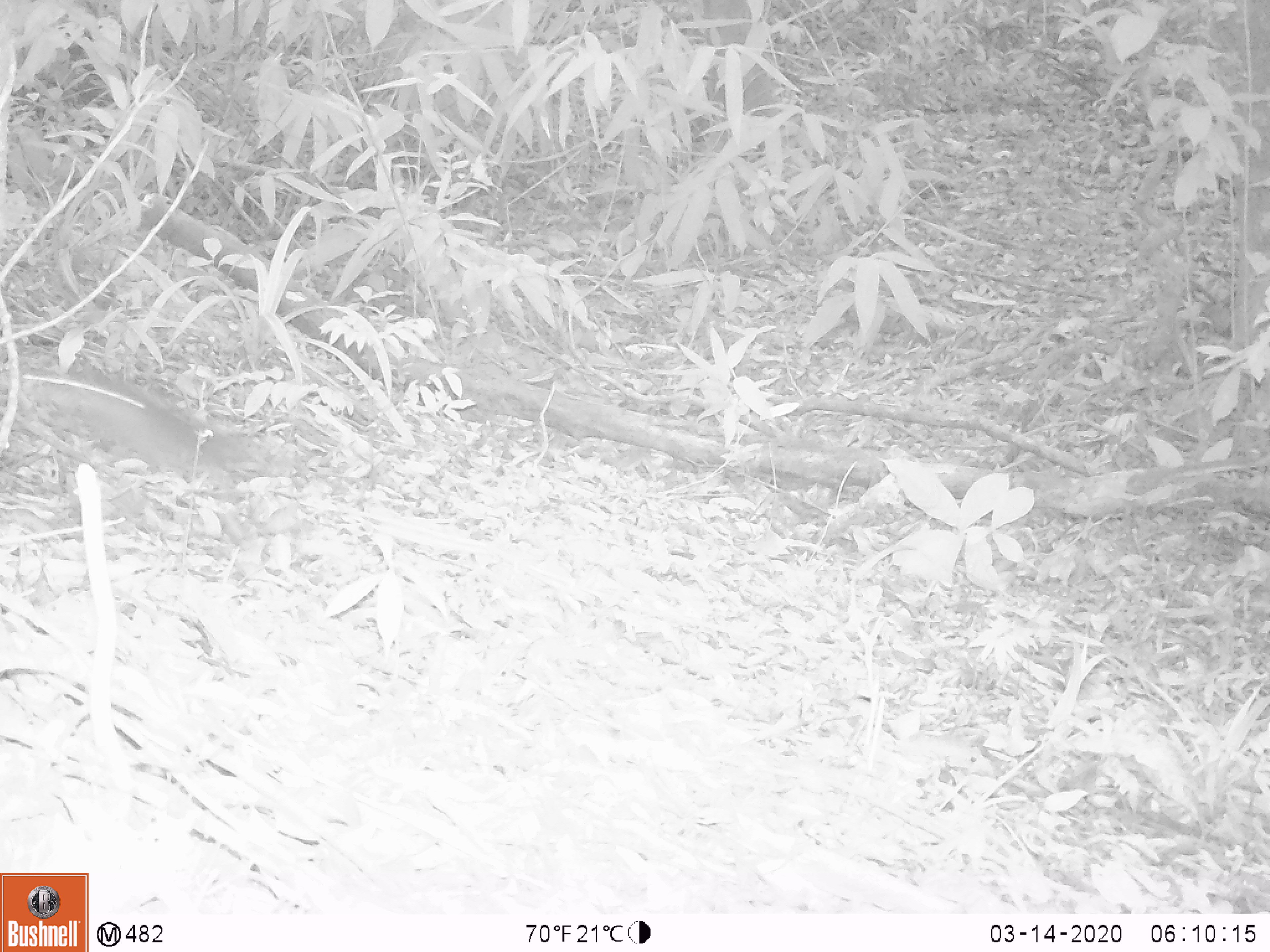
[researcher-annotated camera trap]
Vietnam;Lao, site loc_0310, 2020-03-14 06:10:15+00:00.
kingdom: Animalia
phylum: Chordata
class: Mammalia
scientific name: Mammalia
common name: mammal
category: unidentified small mammal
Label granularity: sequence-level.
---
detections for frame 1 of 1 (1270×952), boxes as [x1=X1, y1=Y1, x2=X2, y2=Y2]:
unidentified small mammal: [x1=0, y1=350, x2=261, y2=479]